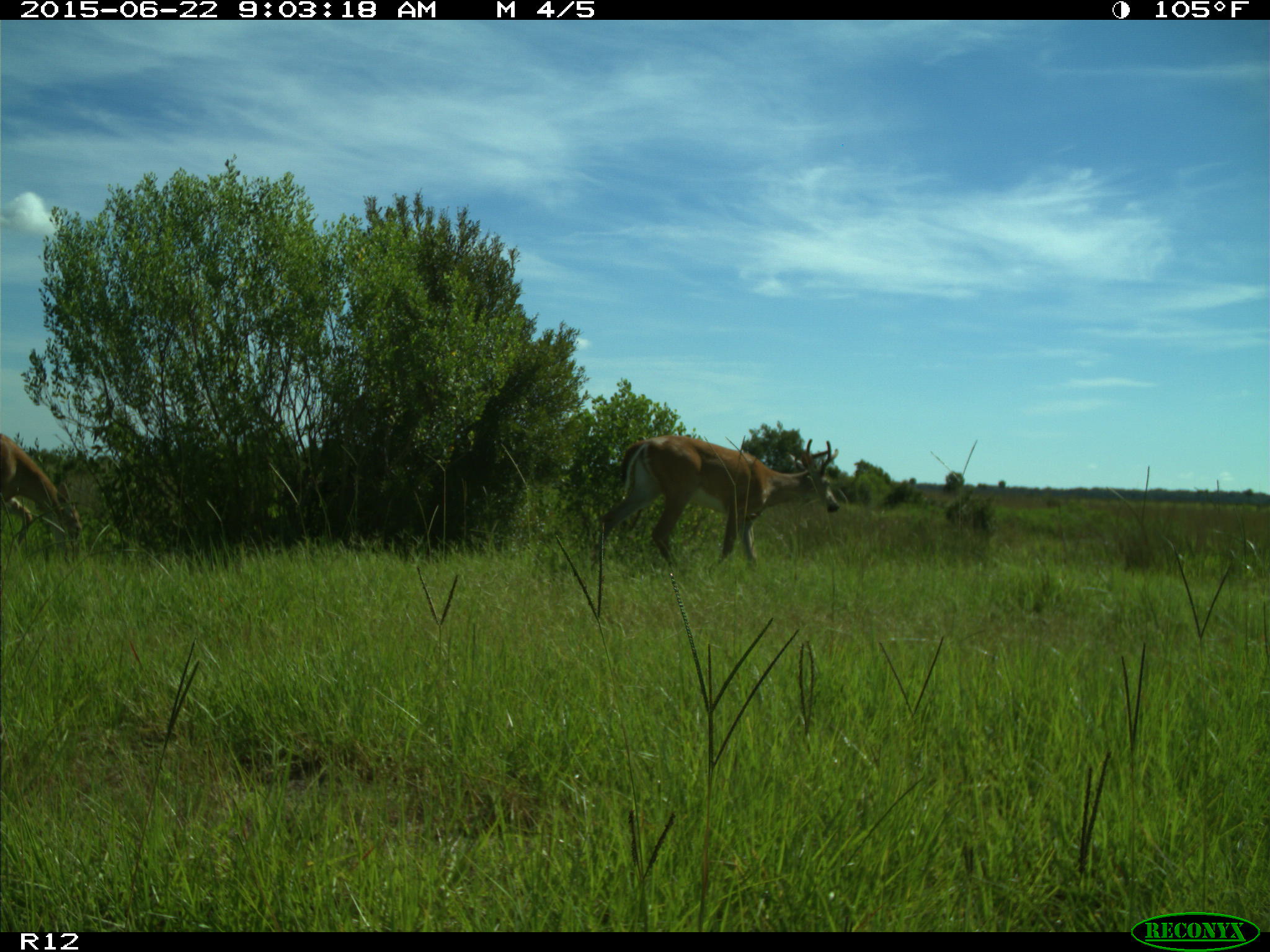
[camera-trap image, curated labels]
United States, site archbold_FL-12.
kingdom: Animalia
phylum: Chordata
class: Mammalia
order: Artiodactyla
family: Cervidae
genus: Odocoileus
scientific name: Odocoileus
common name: deer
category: unidentified deer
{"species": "unidentified deer (deer) (Odocoileus)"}